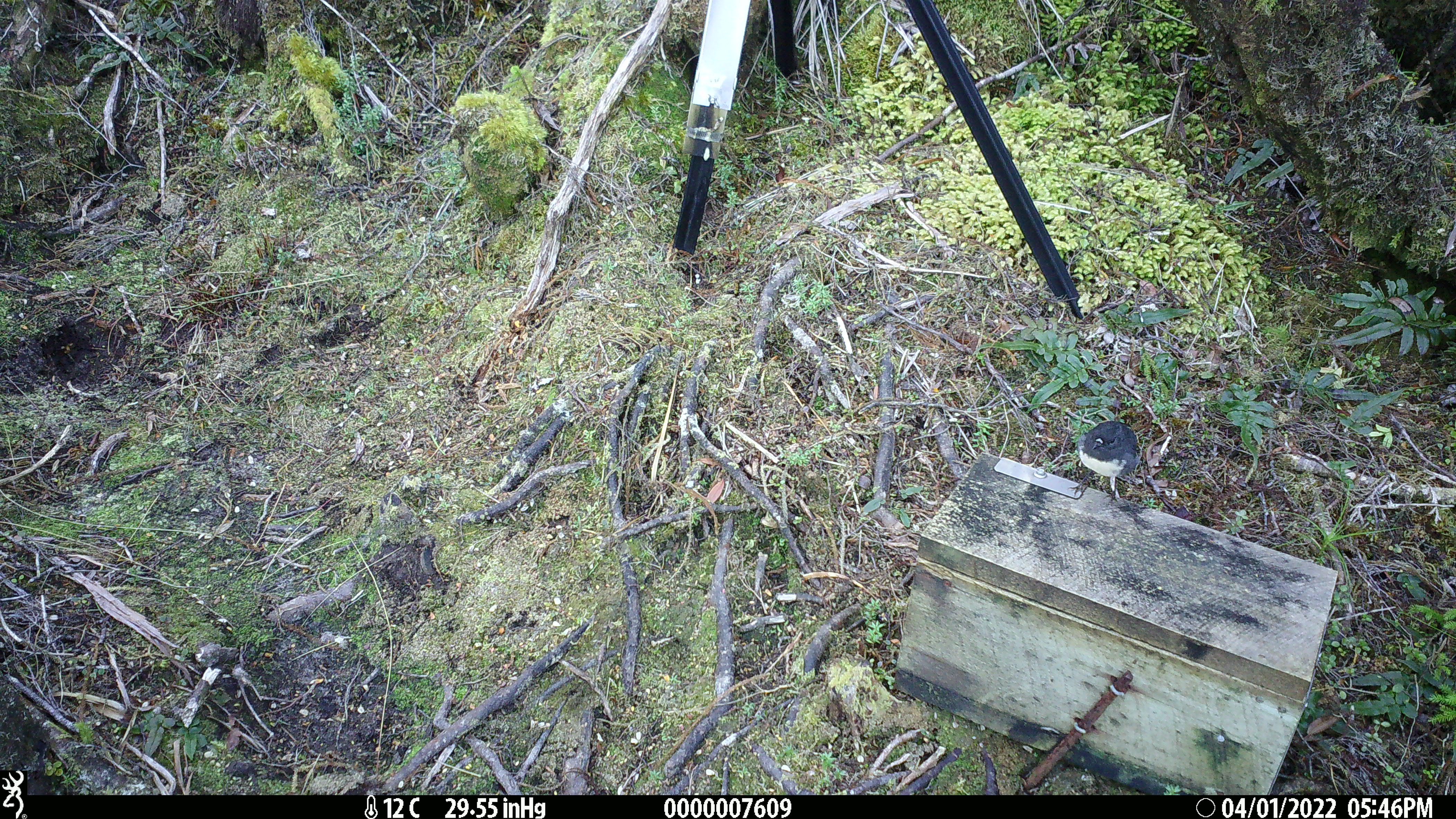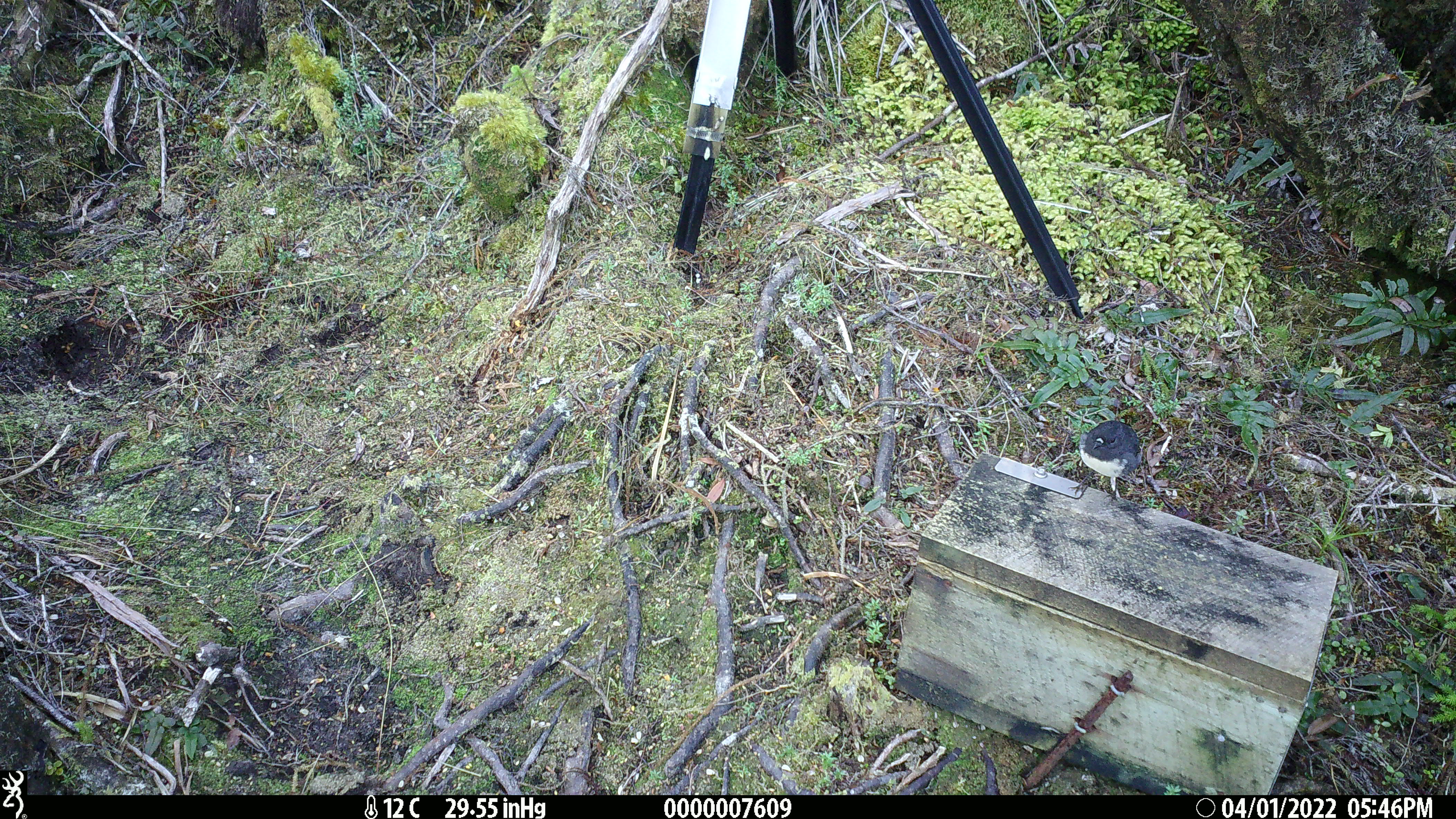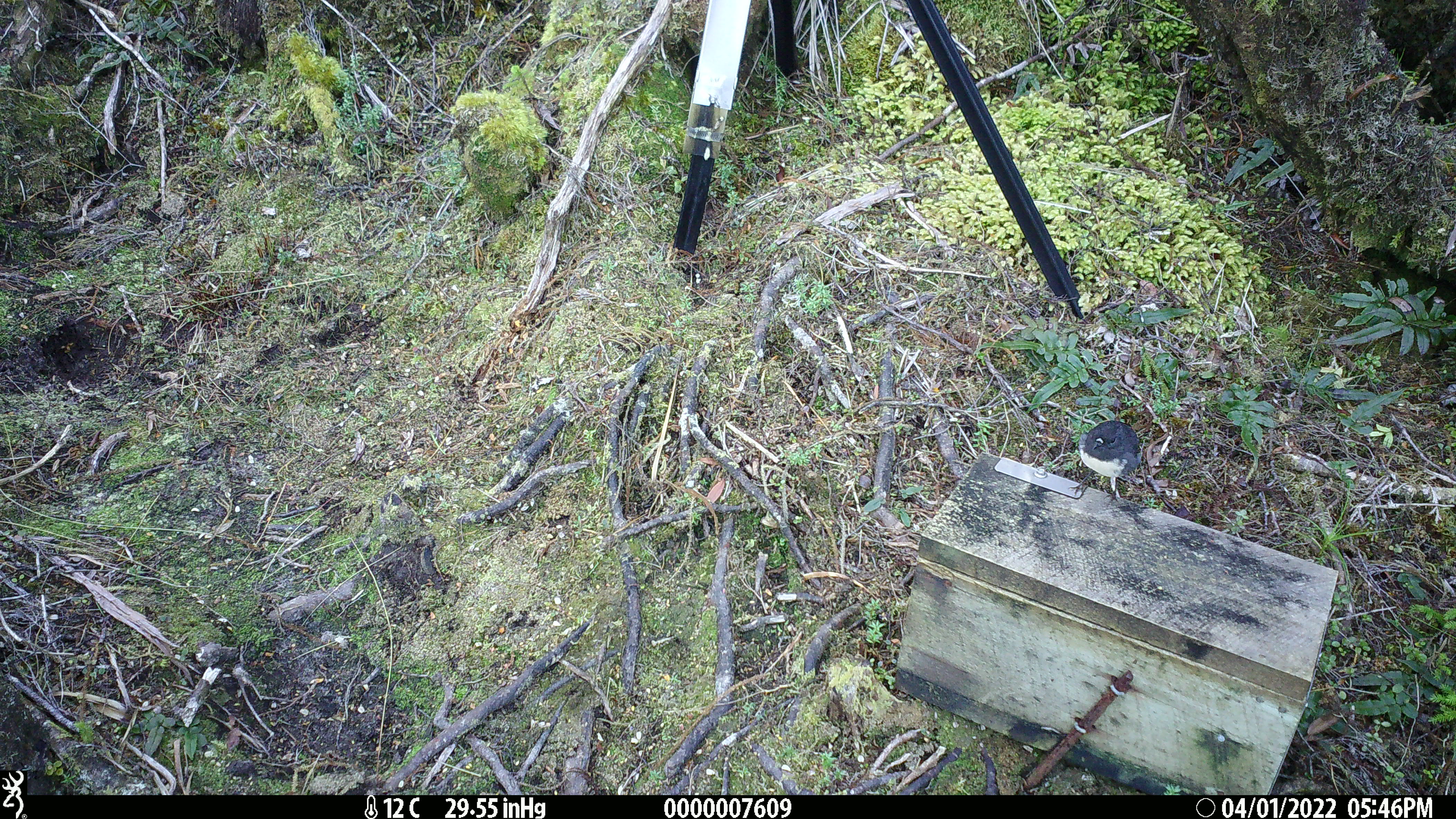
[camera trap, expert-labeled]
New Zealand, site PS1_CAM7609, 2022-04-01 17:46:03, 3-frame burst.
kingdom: Animalia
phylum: Chordata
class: Aves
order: Passeriformes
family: Petroicidae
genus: Petroica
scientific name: Petroica australis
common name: new zealand robin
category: robin